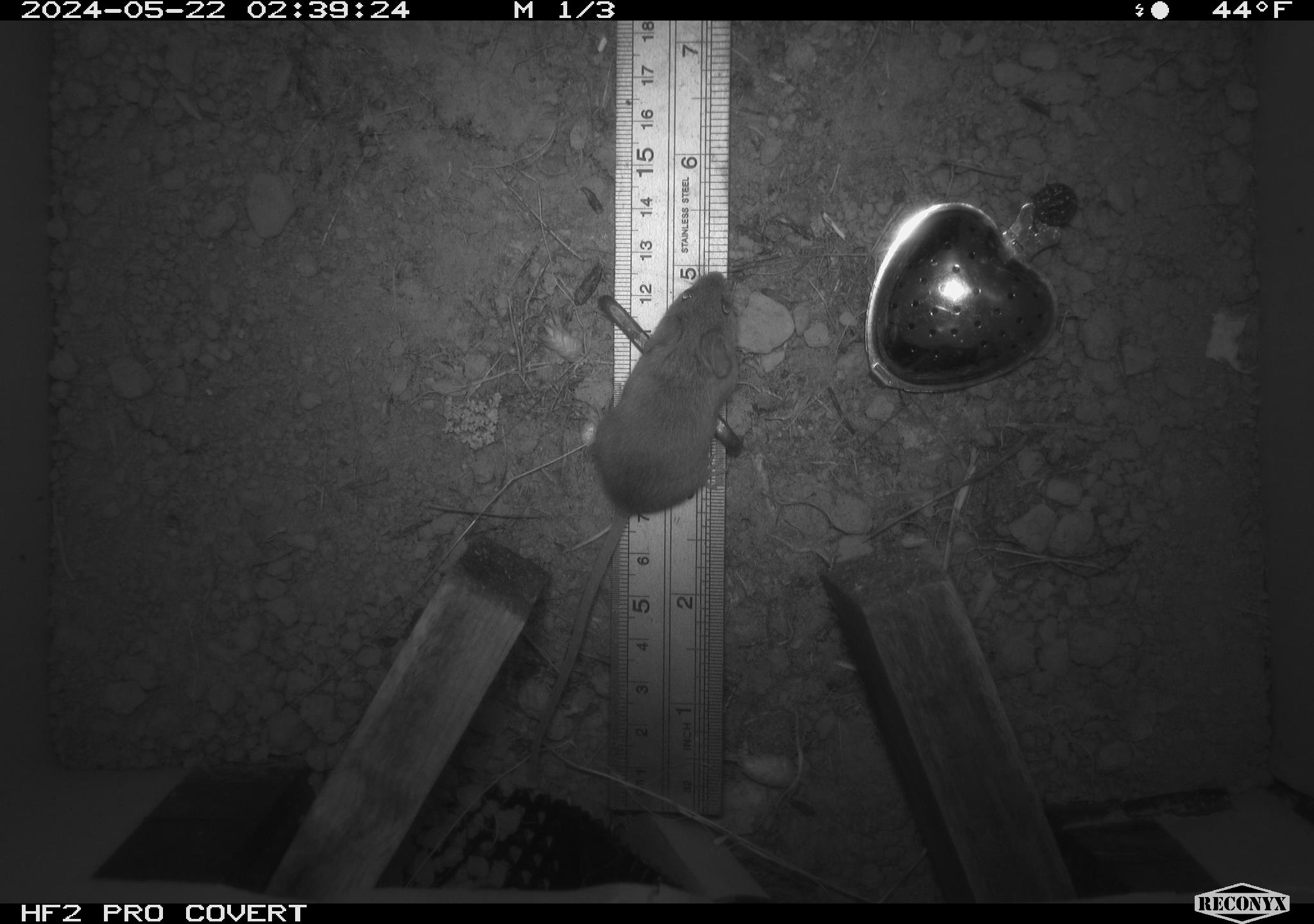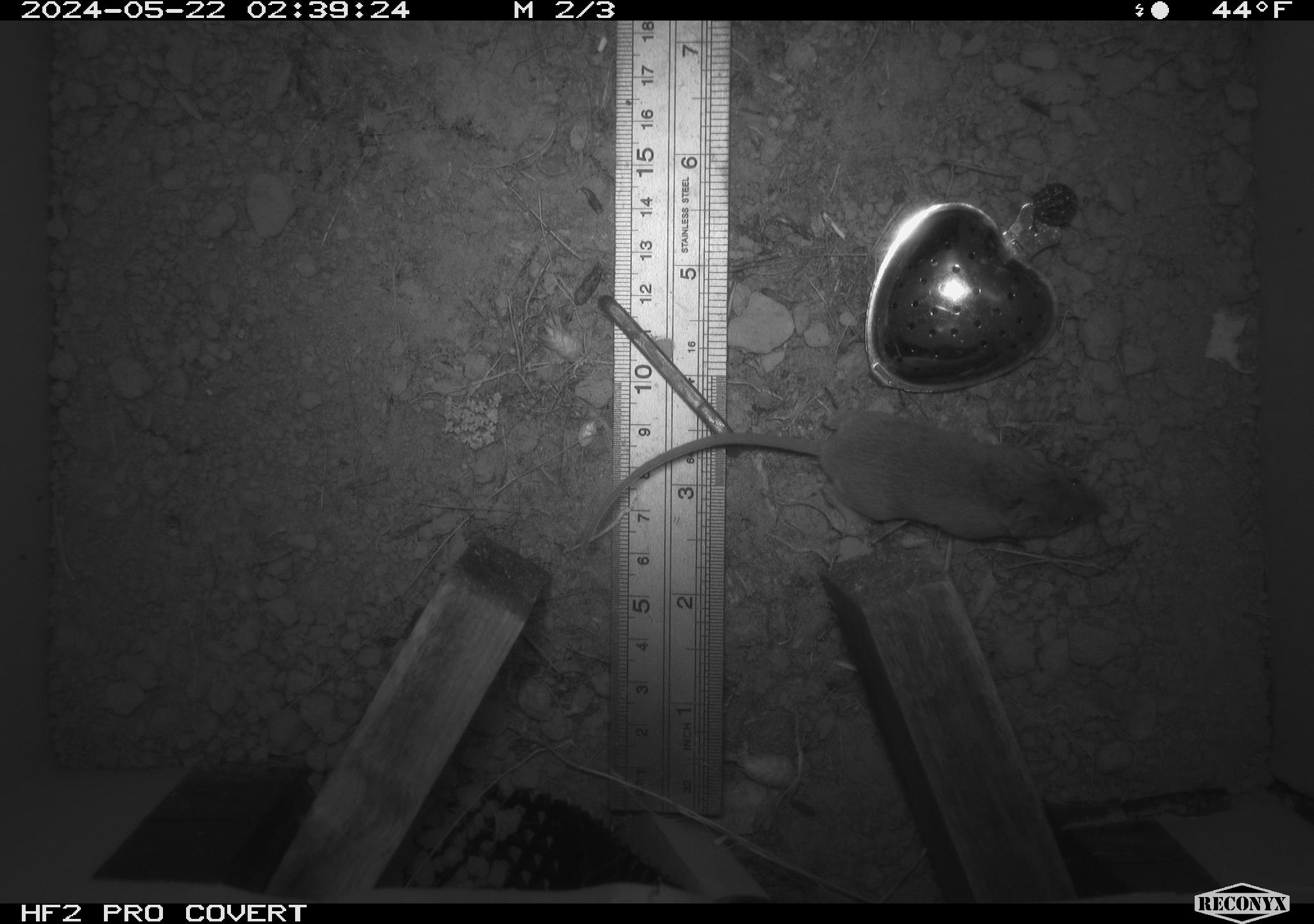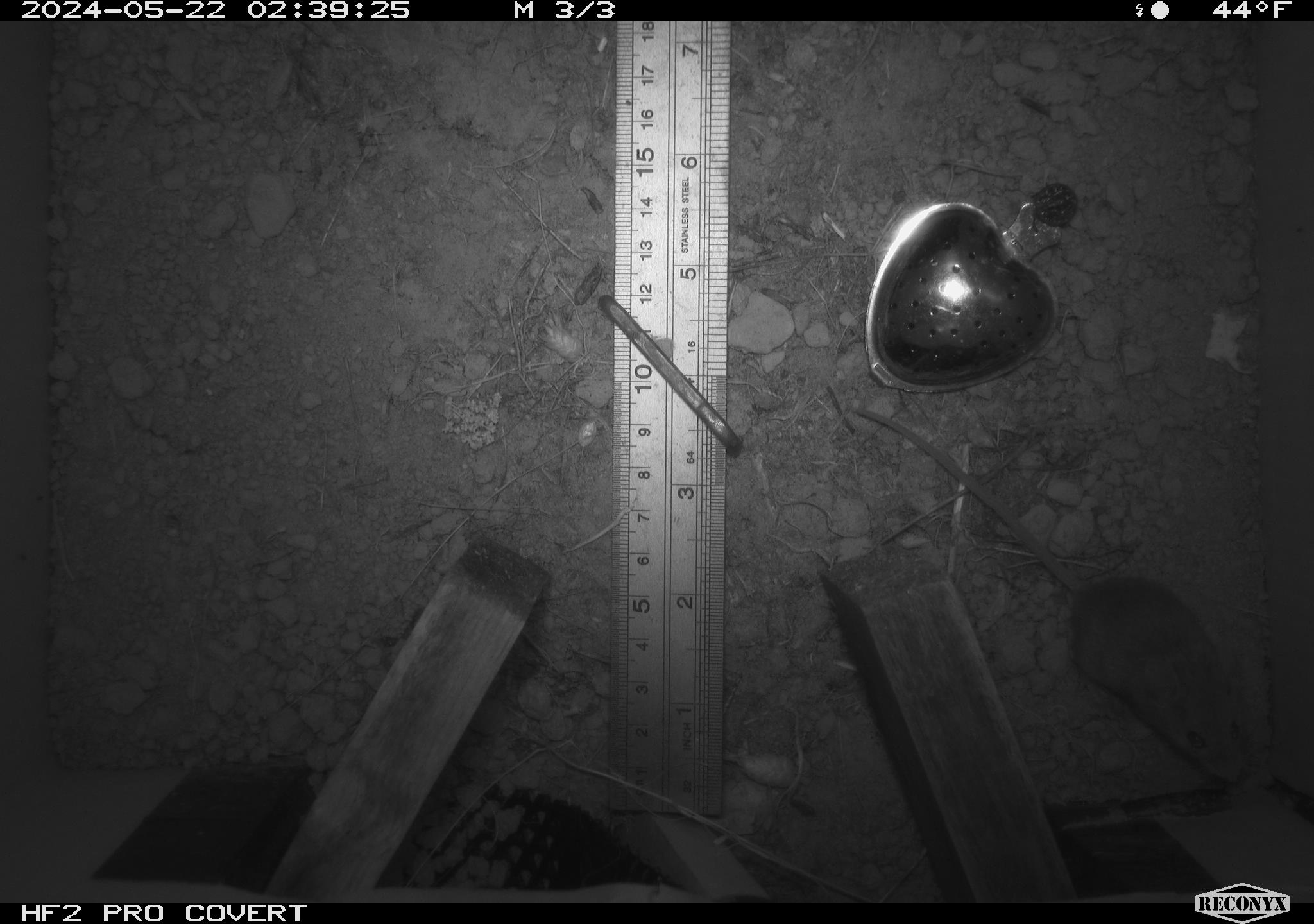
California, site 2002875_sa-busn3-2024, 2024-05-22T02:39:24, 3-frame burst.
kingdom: Animalia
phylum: Chordata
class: Mammalia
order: Rodentia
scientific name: Rodentia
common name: mouse species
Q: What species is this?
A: Mouse species (Rodentia).